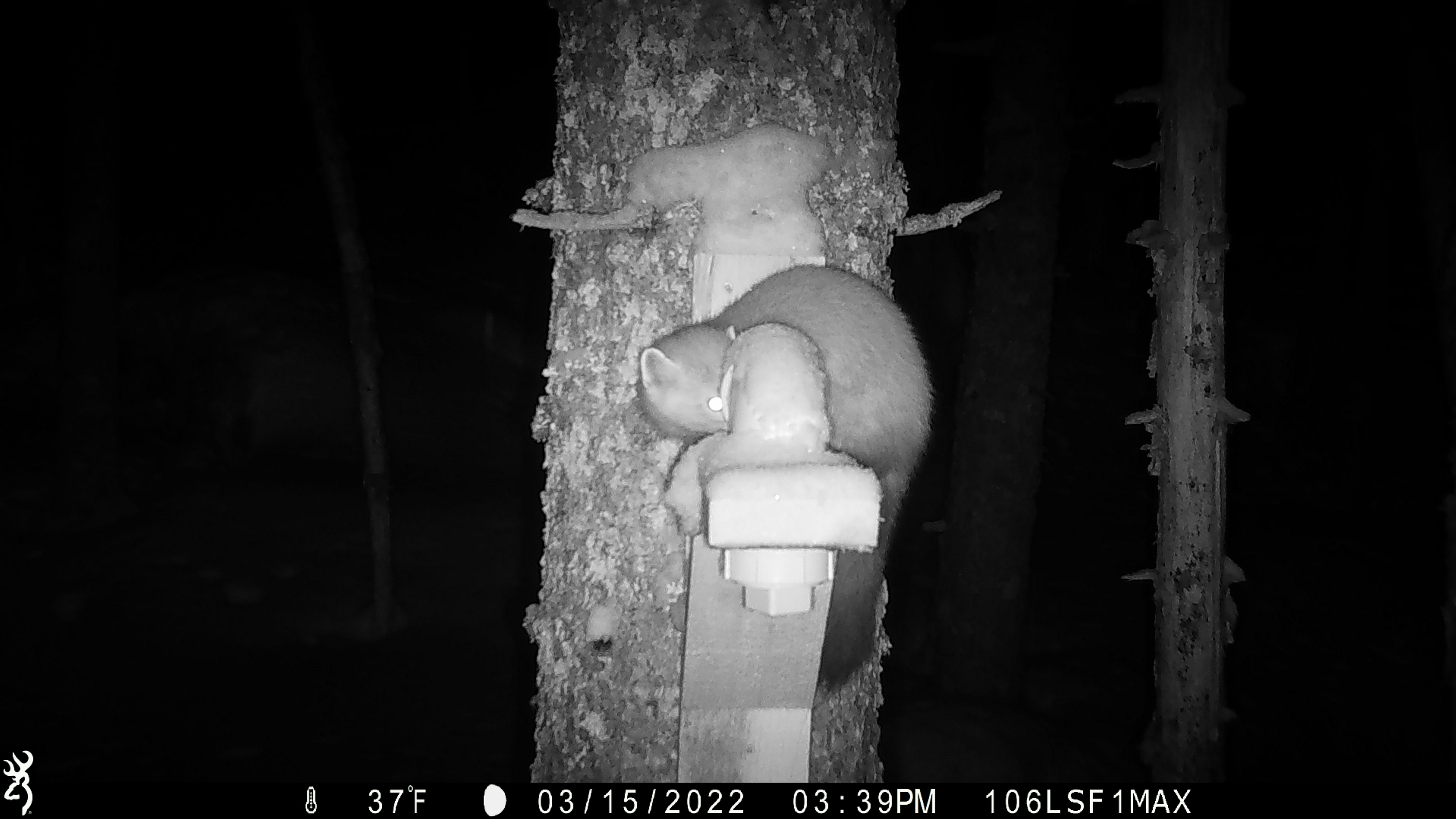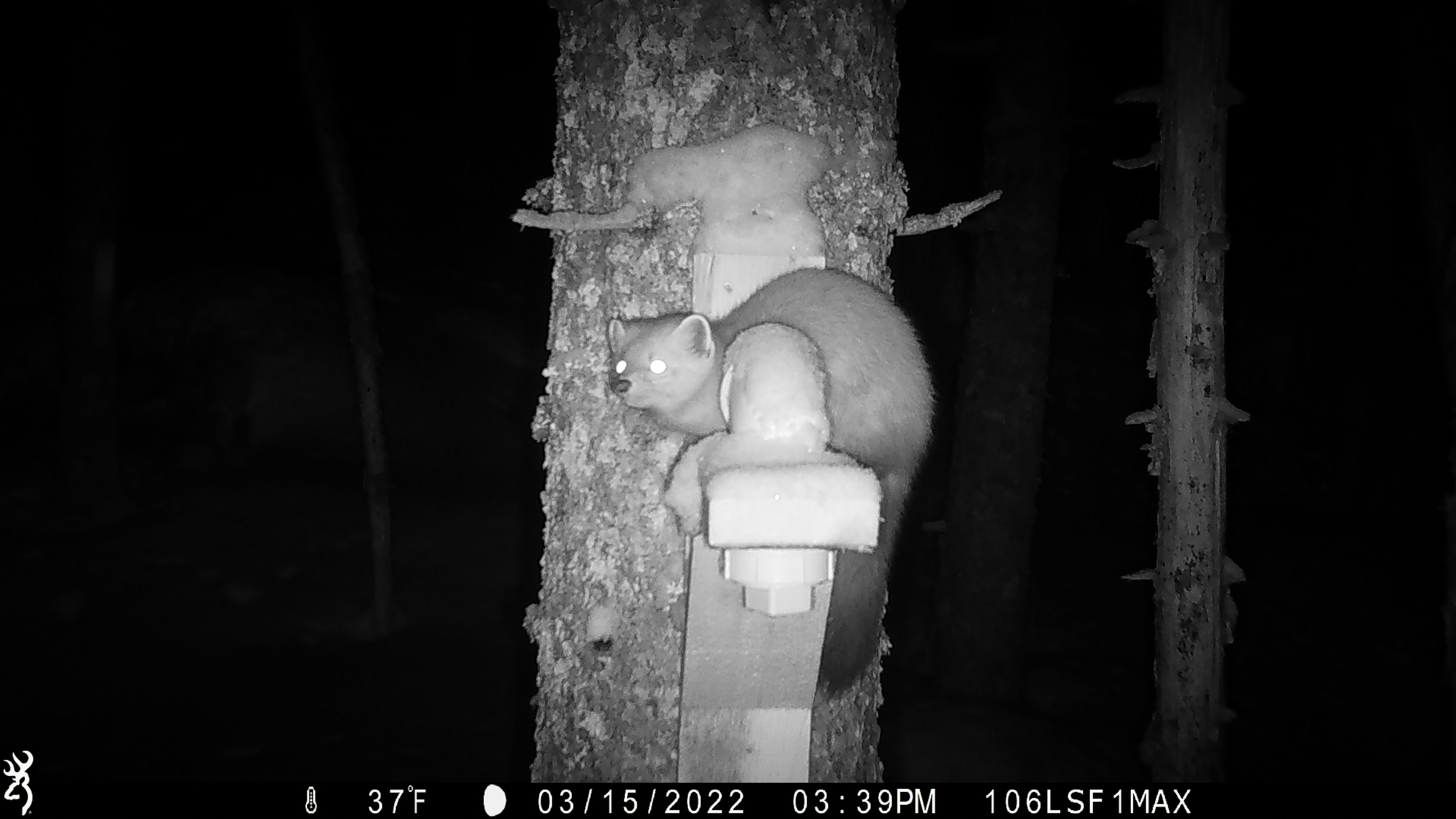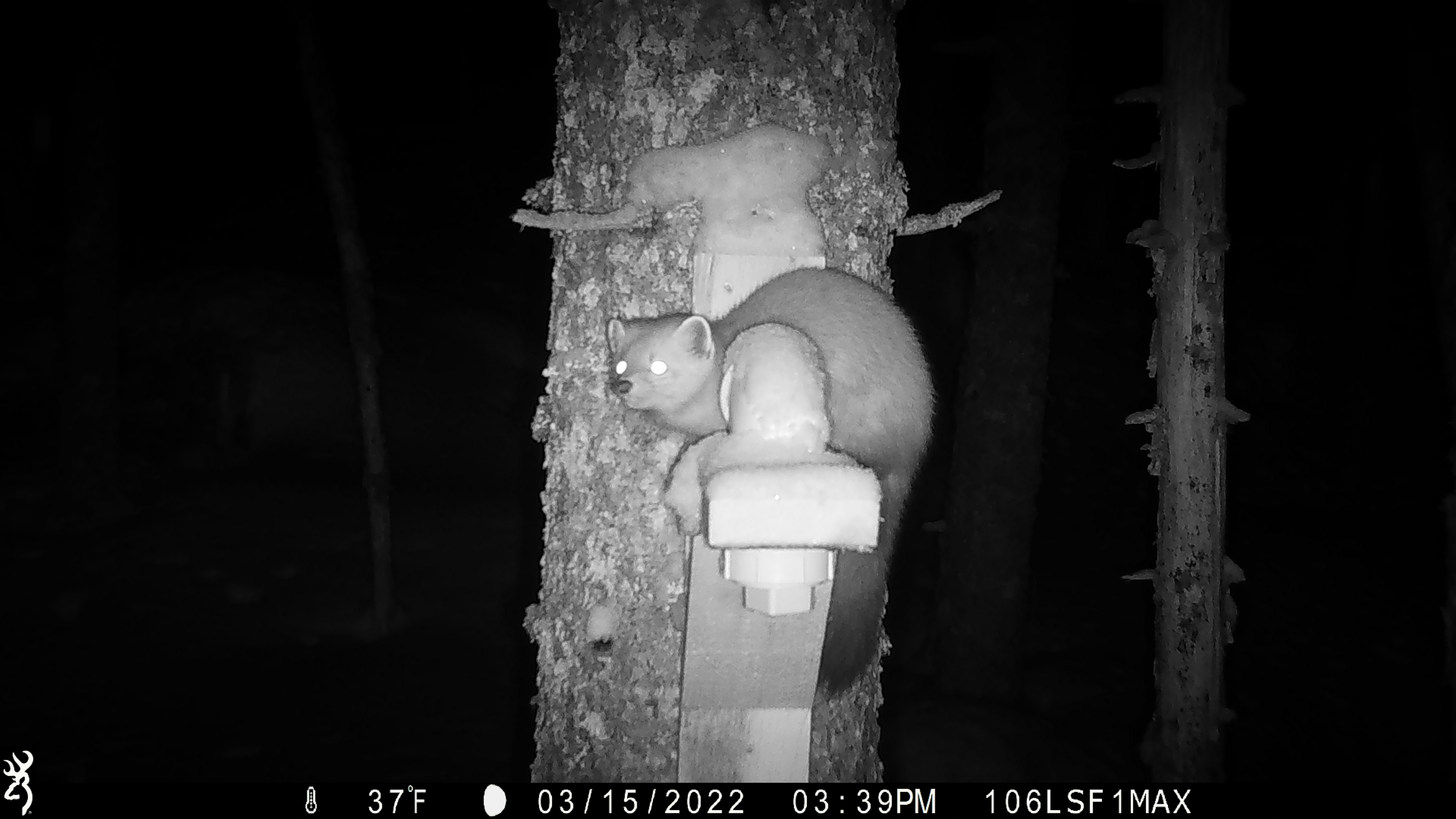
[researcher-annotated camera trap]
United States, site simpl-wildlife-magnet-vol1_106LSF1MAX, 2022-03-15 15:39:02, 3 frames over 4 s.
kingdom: Animalia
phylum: Chordata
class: Mammalia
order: Carnivora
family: Mustelidae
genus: Martes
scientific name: Martes americana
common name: american marten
American marten (Martes americana).